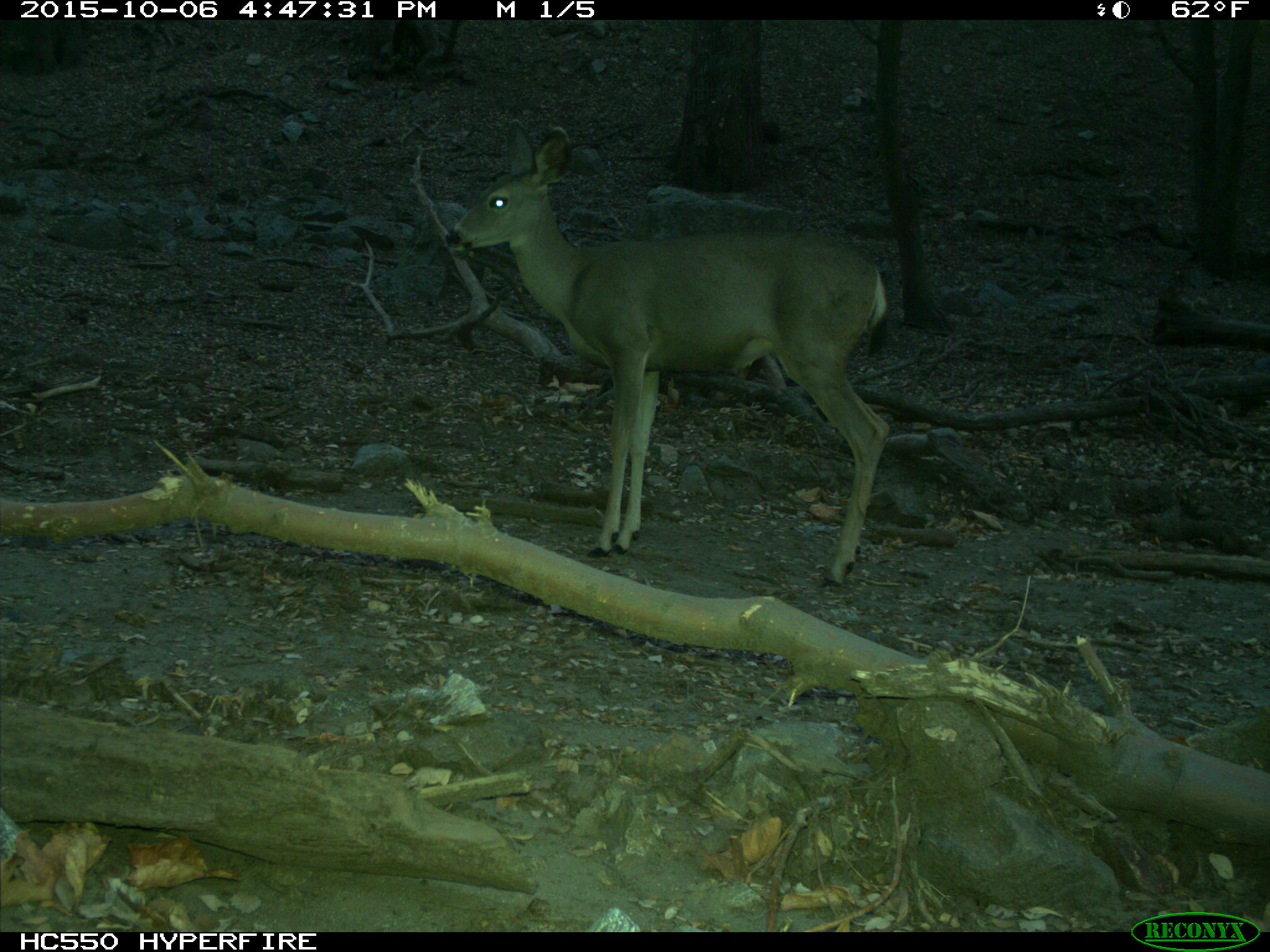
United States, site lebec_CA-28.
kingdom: Animalia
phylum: Chordata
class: Mammalia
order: Artiodactyla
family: Cervidae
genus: Odocoileus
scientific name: Odocoileus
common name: deer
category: unidentified deer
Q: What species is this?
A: Unidentified deer (deer) (Odocoileus).